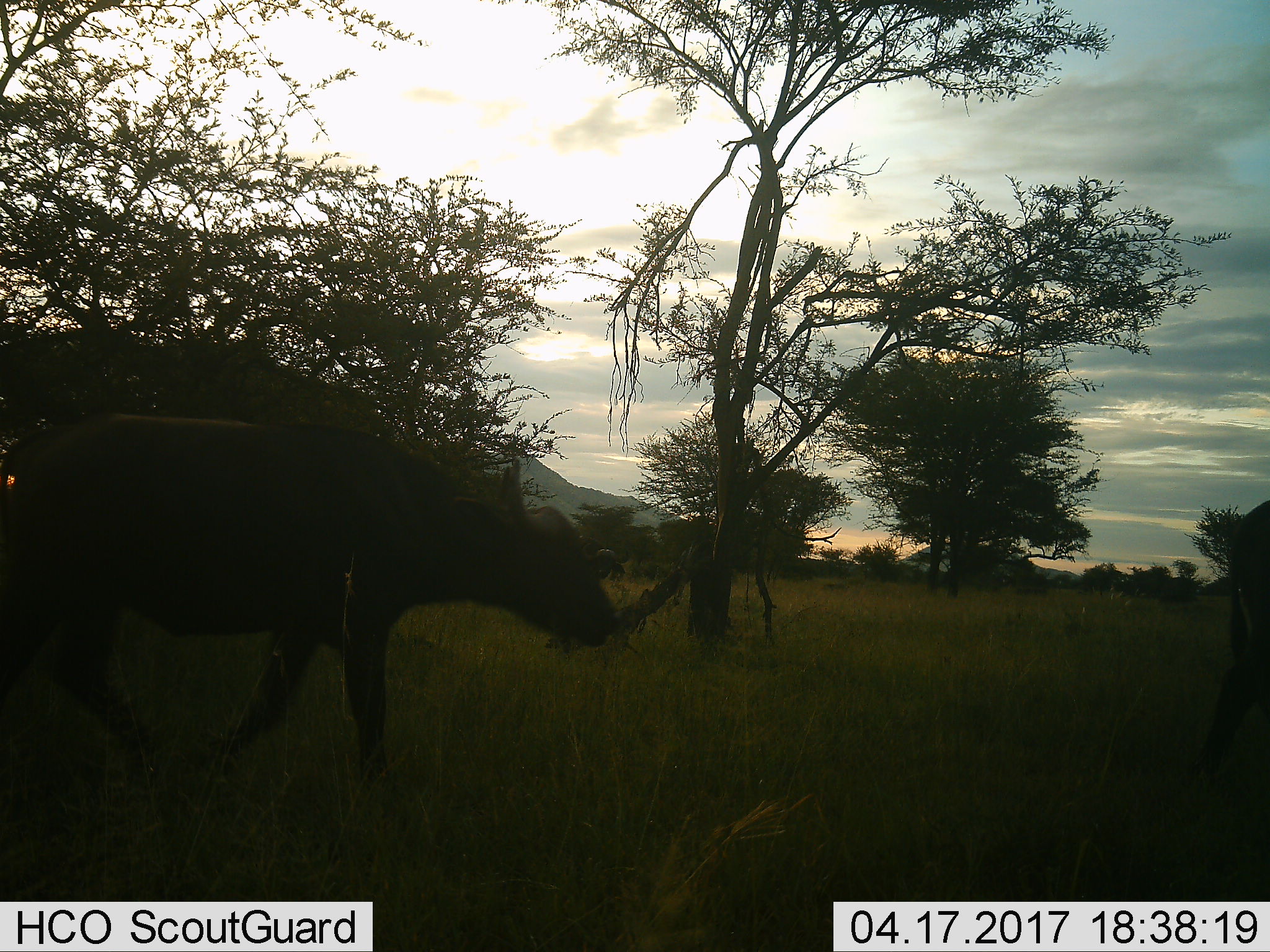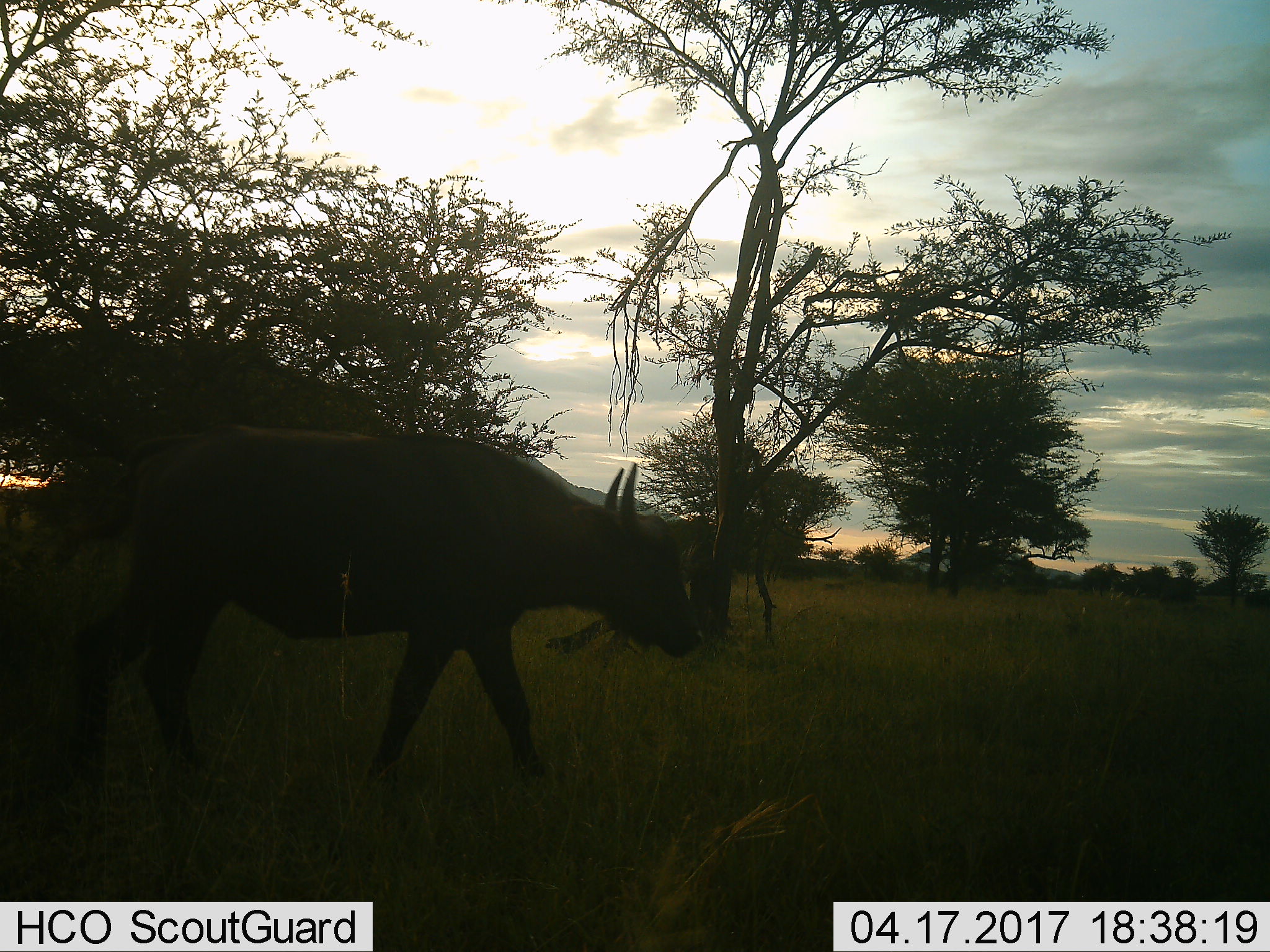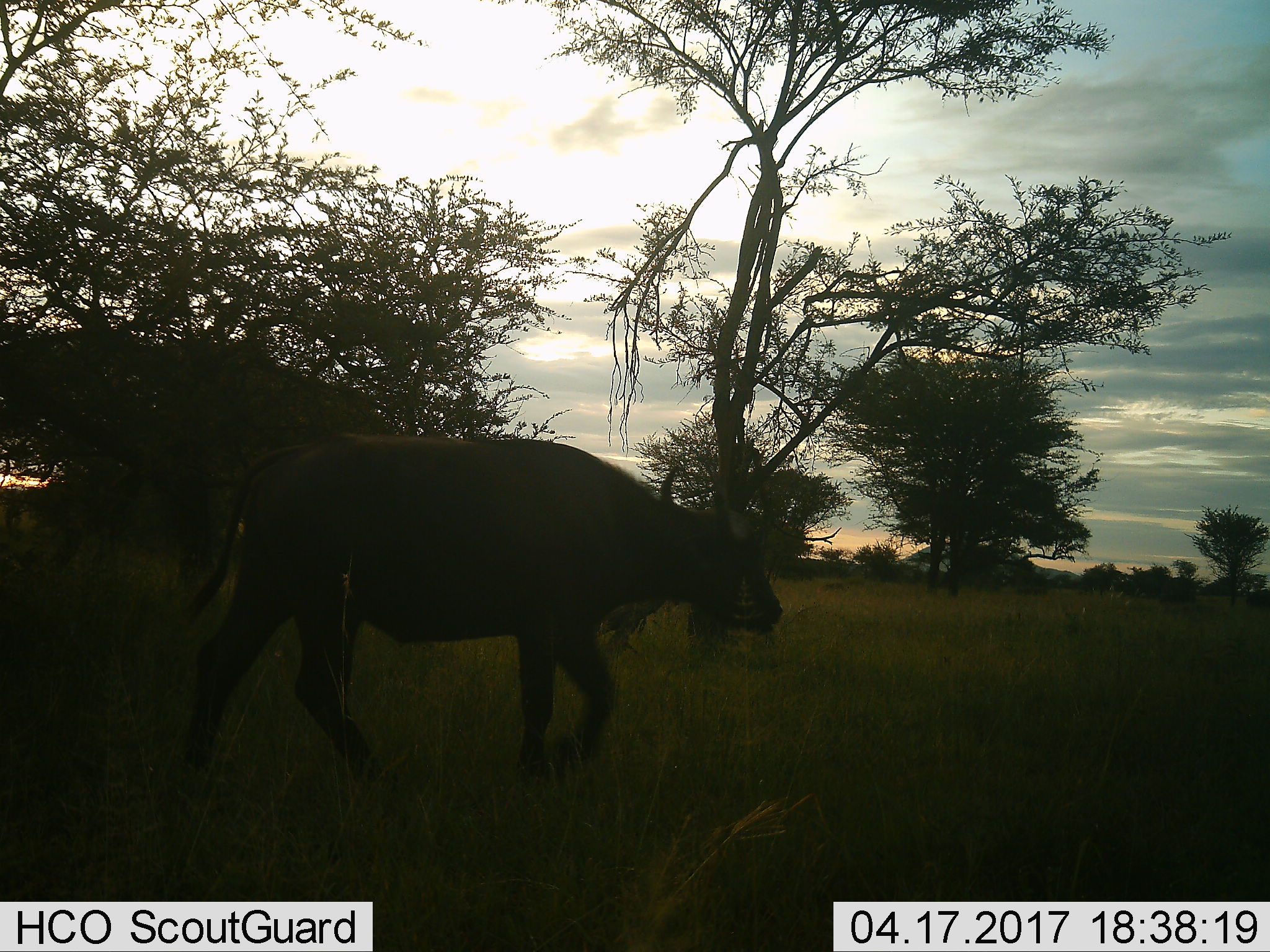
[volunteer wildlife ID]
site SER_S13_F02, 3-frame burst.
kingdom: Animalia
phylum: Chordata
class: Mammalia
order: Artiodactyla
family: Bovidae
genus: Syncerus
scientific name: Syncerus caffer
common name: african buffalo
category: buffalo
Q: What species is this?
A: Buffalo (african buffalo) (Syncerus caffer).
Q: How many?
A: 2.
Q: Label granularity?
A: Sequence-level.